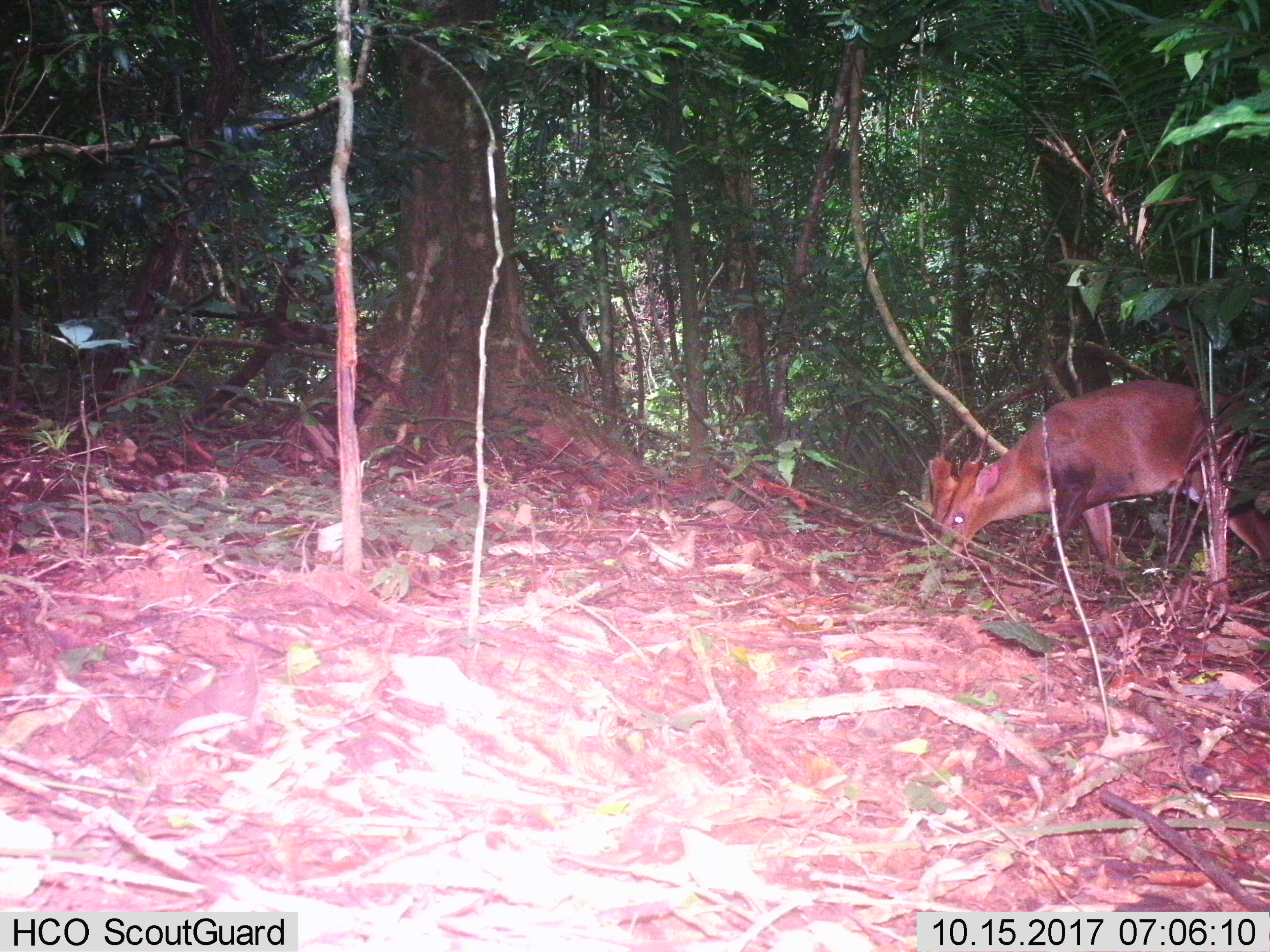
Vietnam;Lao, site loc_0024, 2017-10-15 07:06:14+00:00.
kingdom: Animalia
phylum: Chordata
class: Mammalia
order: Artiodactyla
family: Cervidae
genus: Muntiacus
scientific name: Muntiacus vuquangensis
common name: large-antlered muntjac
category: large antlered muntjac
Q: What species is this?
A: Large antlered muntjac (large-antlered muntjac) (Muntiacus vuquangensis).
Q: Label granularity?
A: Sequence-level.